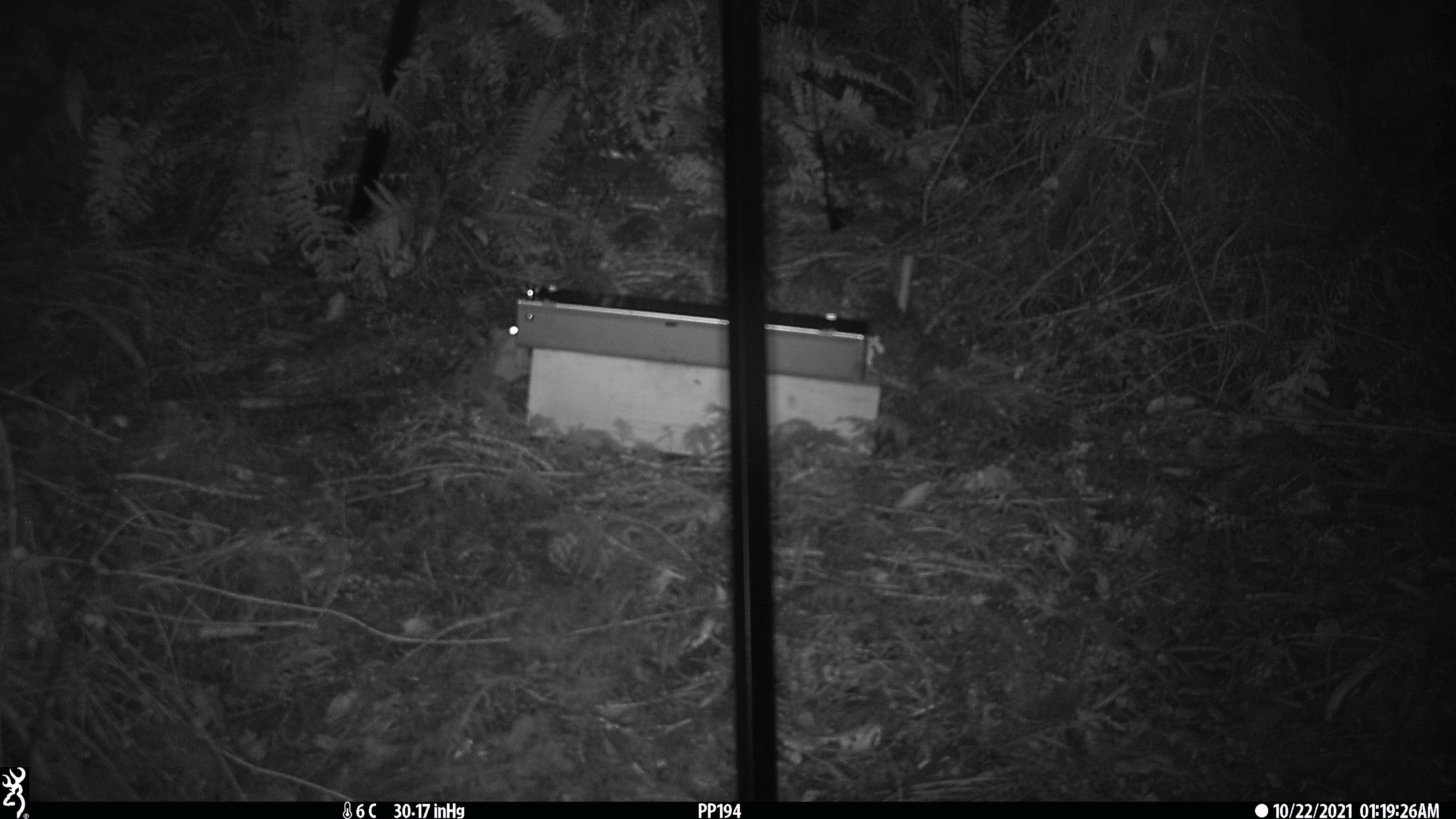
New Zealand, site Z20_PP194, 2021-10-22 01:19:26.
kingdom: Animalia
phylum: Chordata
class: Mammalia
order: Rodentia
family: Muridae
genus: Rattus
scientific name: Rattus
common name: rat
Rat (Rattus).